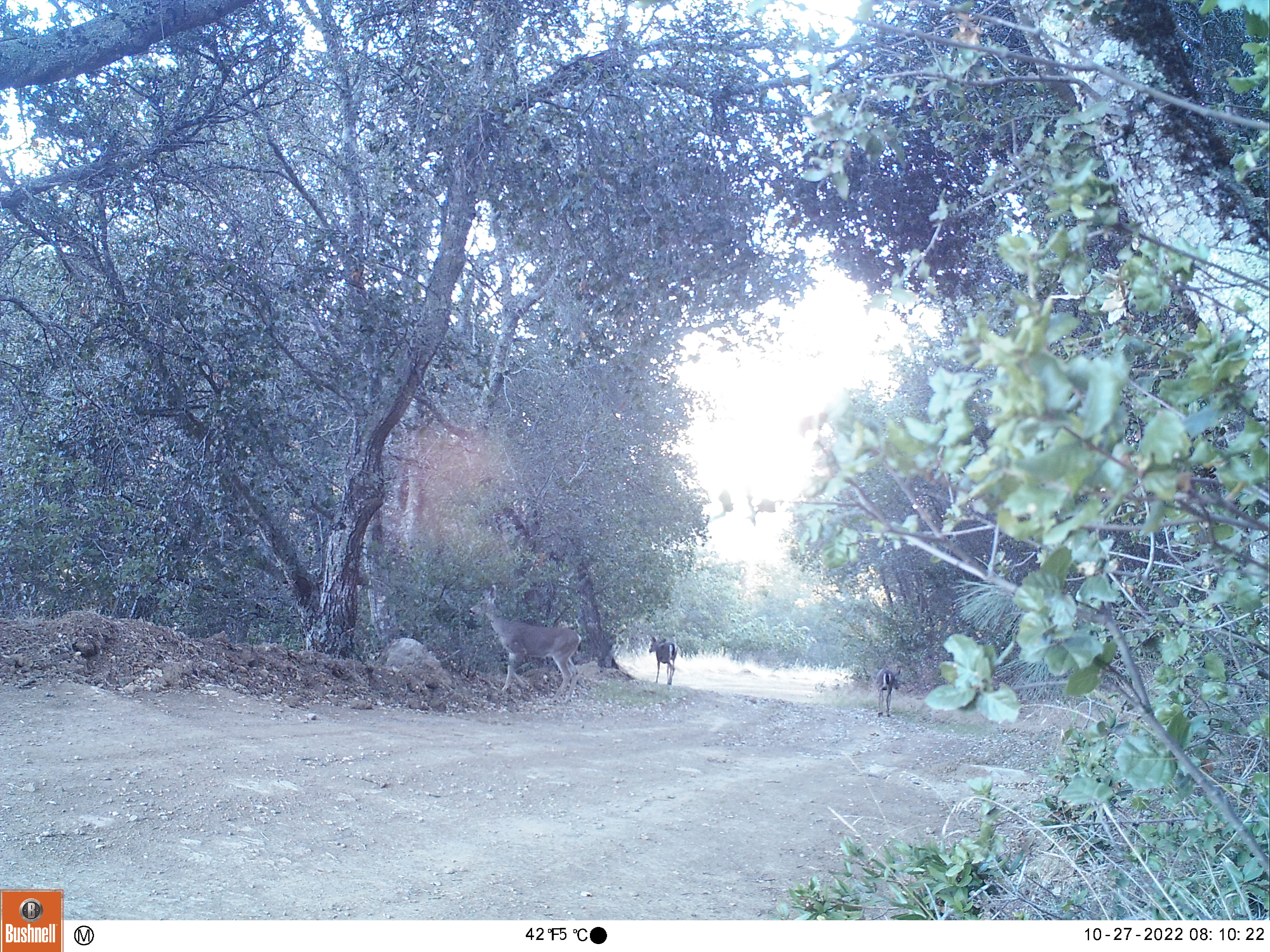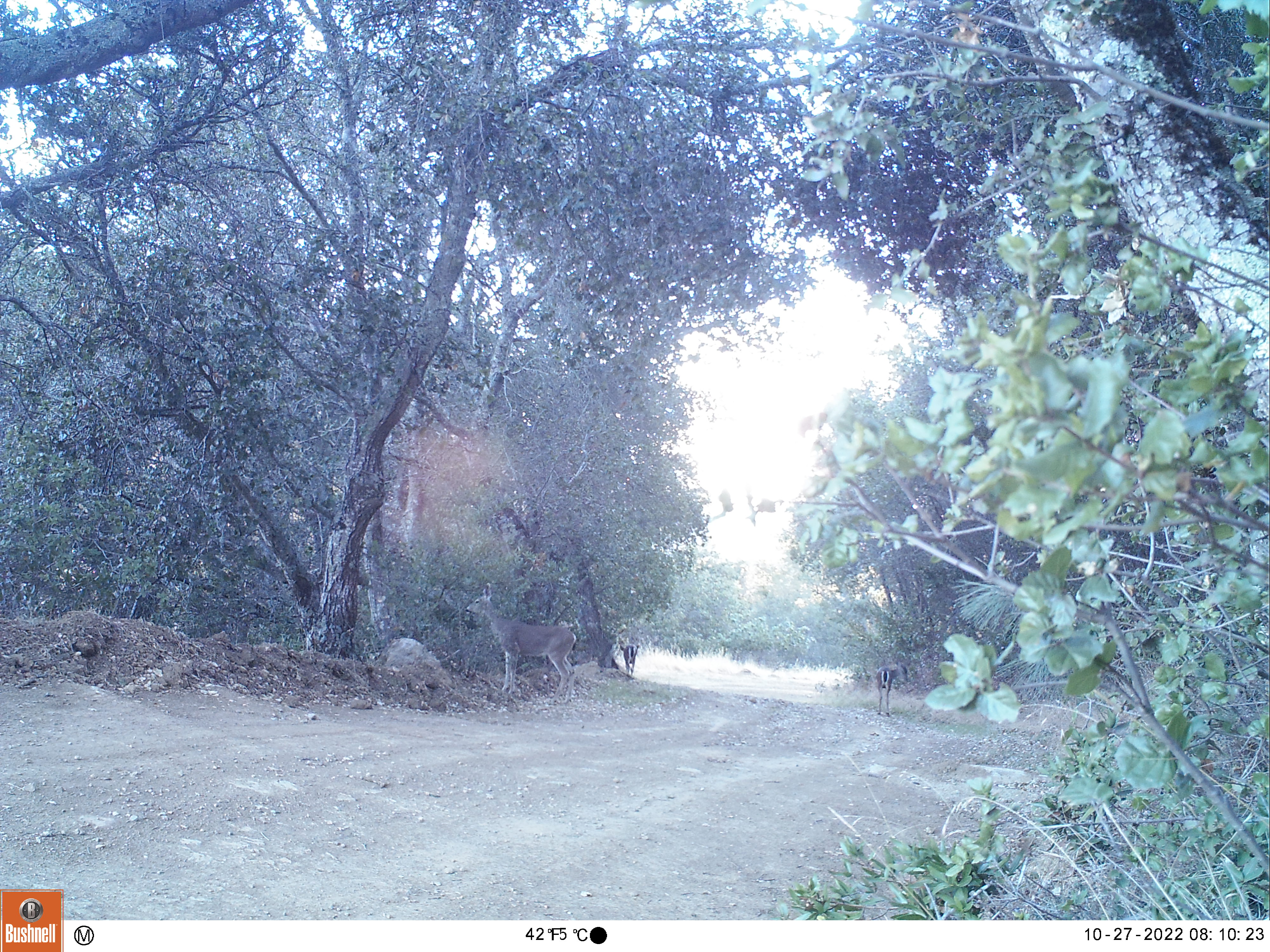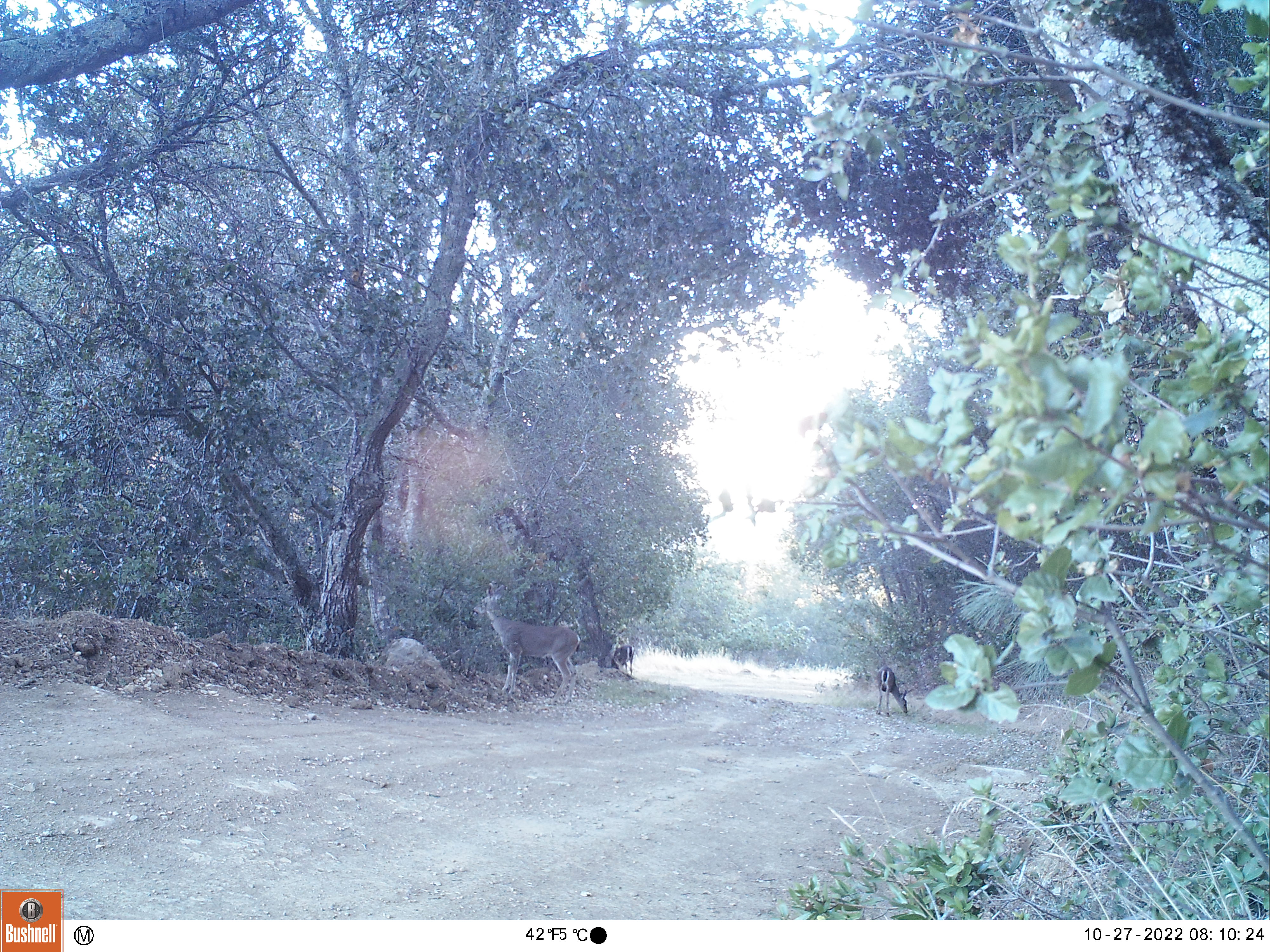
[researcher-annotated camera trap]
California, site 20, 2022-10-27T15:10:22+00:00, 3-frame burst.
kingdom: Animalia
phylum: Chordata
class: Mammalia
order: Artiodactyla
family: Cervidae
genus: Odocoileus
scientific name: Odocoileus hemionus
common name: mule deer